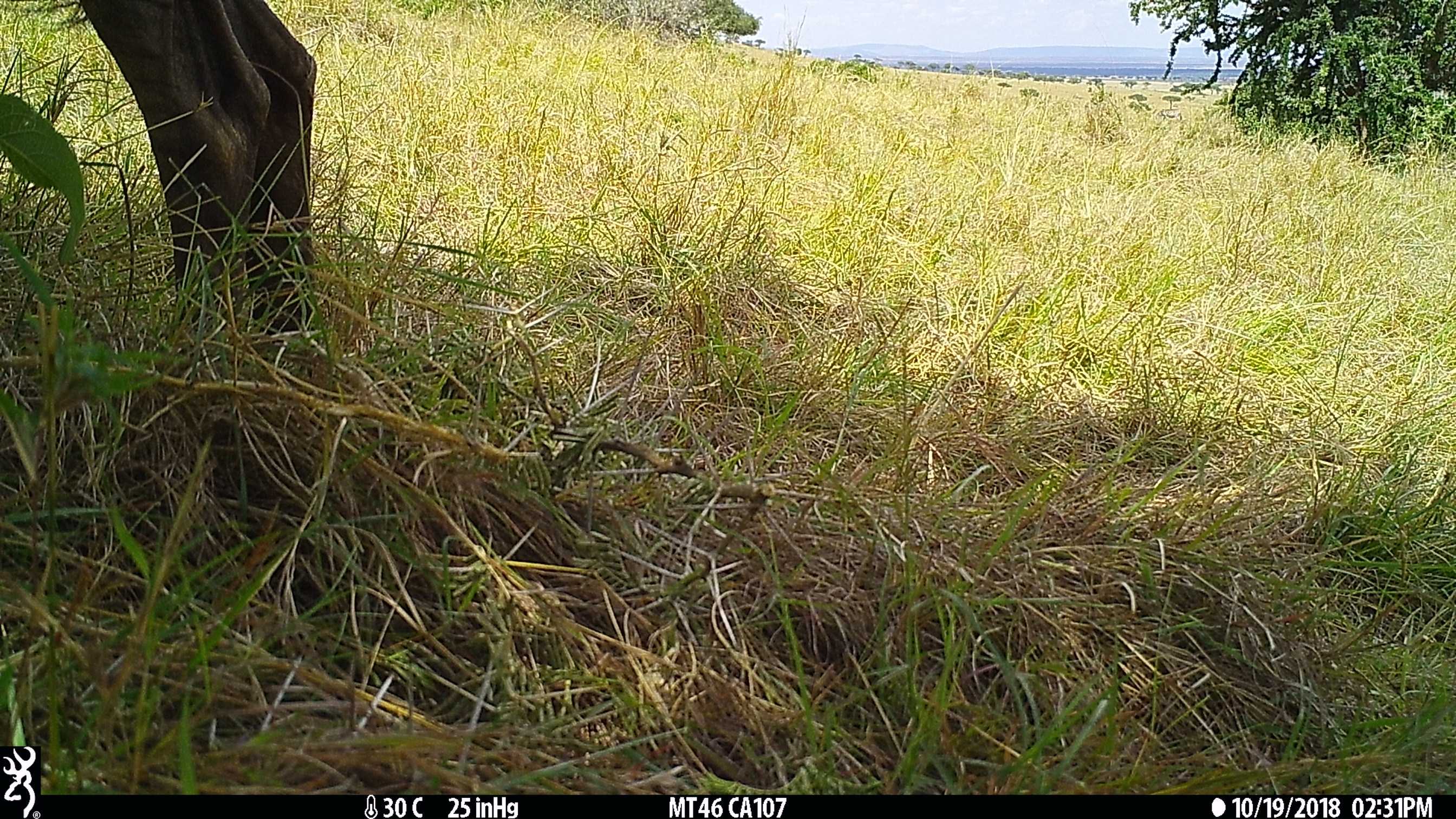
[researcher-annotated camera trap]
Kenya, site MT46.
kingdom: Animalia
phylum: Chordata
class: Mammalia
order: Artiodactyla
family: Bovidae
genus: Connochaetes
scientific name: Connochaetes taurinus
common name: blue wildebeest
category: wildebeest